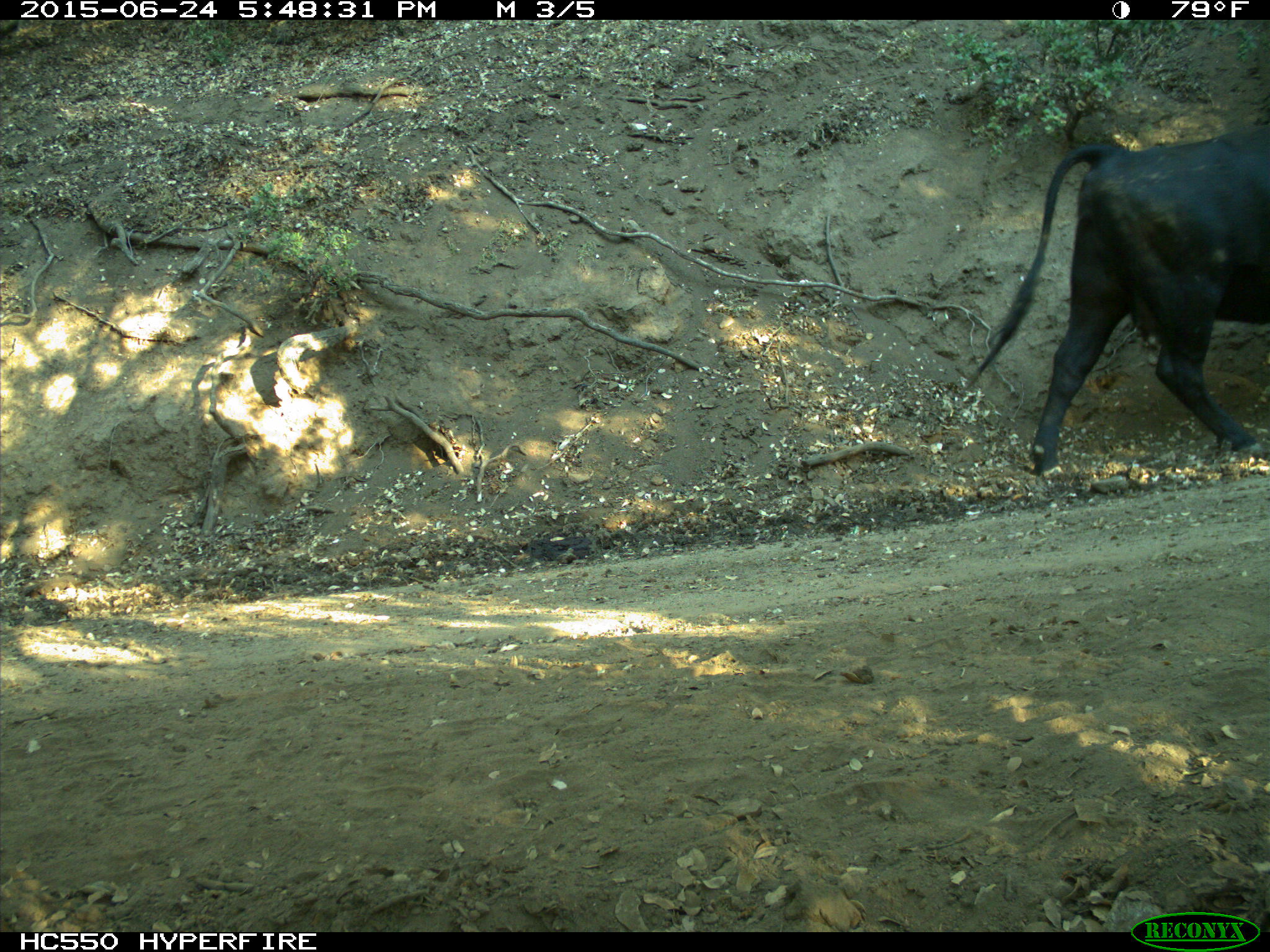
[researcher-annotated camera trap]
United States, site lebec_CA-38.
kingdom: Animalia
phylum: Chordata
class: Mammalia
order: Artiodactyla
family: Bovidae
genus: Bos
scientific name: Bos taurus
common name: domestic cow